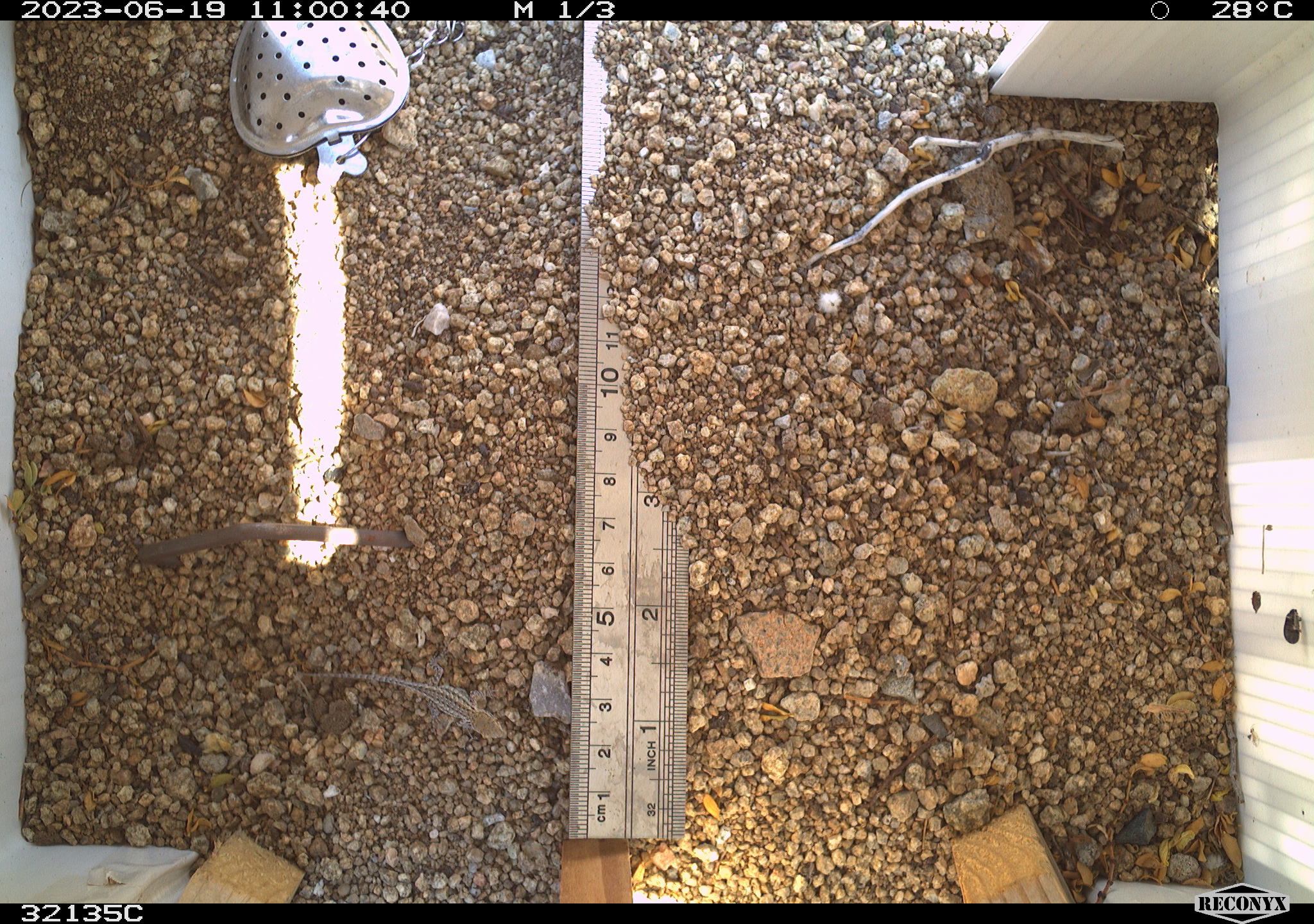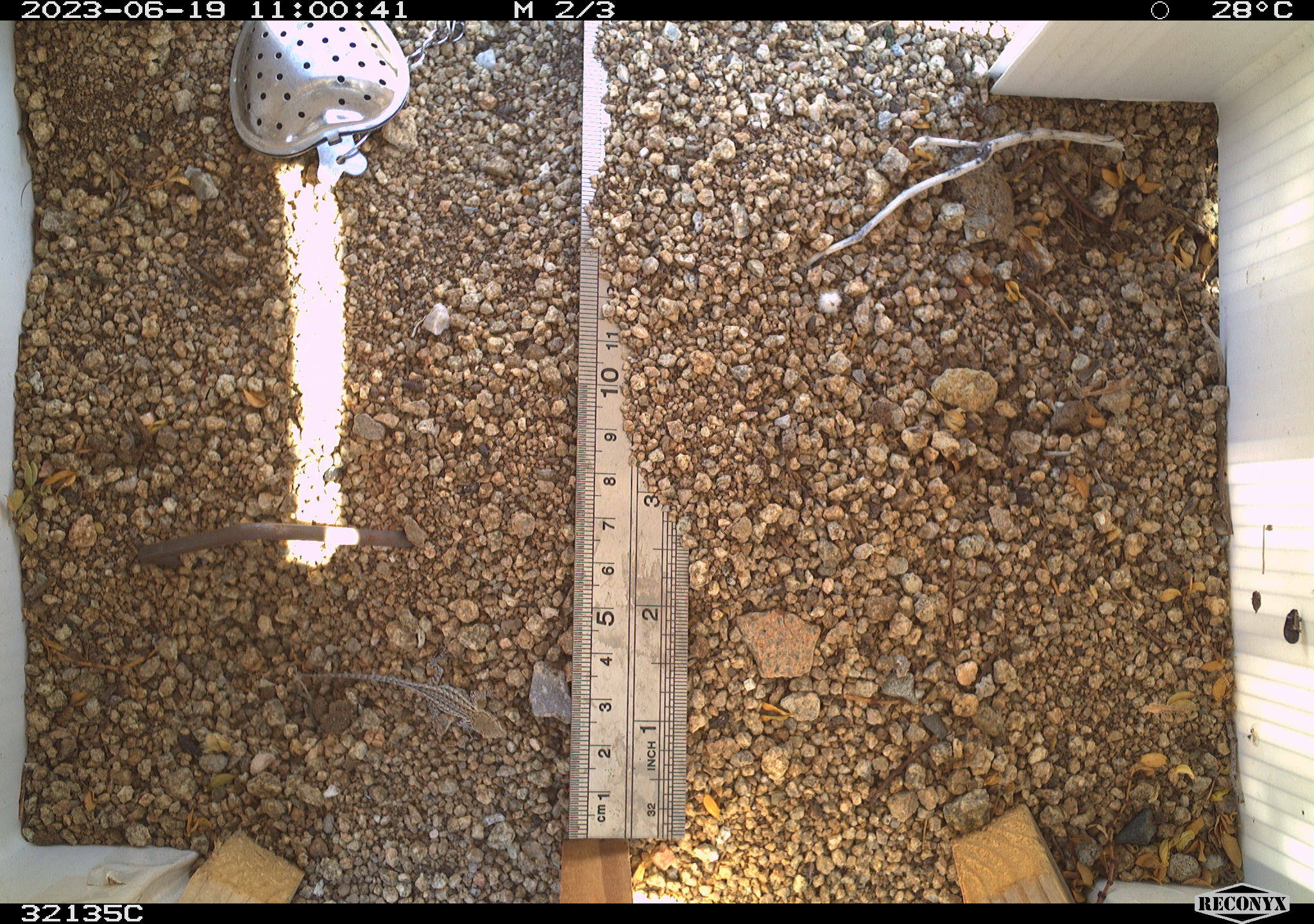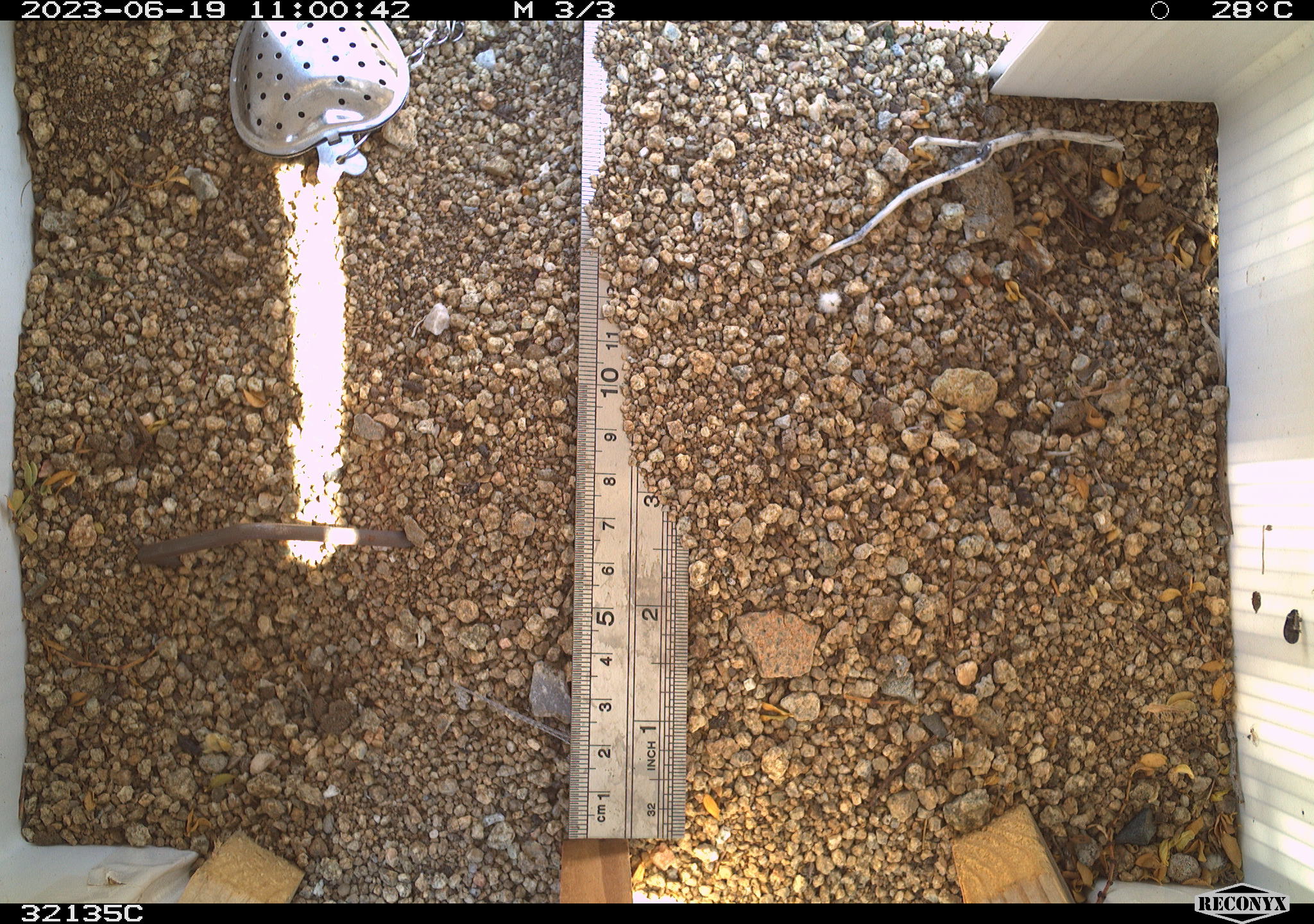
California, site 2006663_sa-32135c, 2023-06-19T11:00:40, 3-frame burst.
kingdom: Animalia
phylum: Chordata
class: Reptilia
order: Squamata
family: Phrynosomatidae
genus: Uta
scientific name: Uta stansburiana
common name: common side-blotched lizard